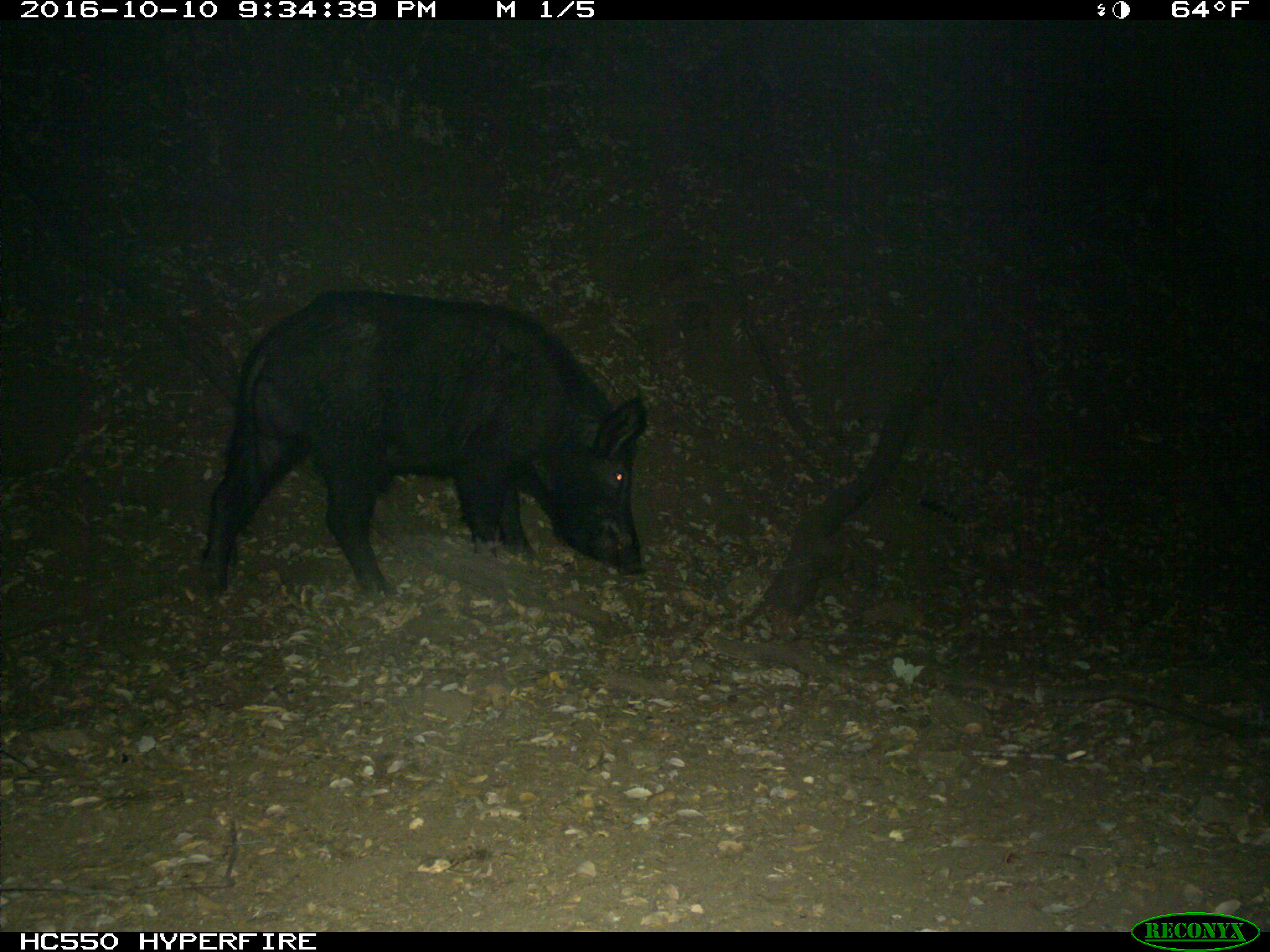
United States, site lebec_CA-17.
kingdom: Animalia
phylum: Chordata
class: Mammalia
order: Artiodactyla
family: Suidae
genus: Sus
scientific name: Sus scrofa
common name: wild boar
Sus scrofa (wild boar).